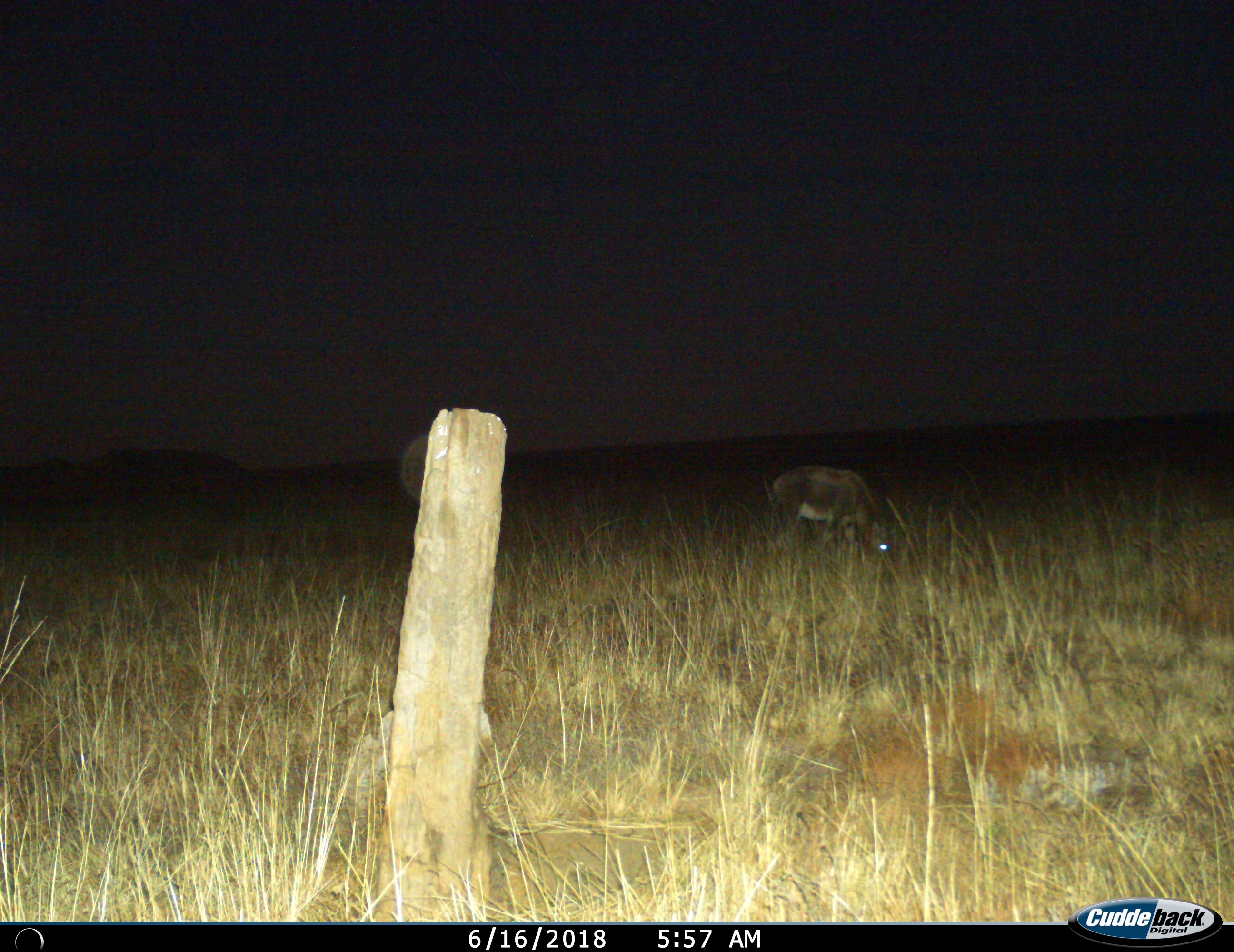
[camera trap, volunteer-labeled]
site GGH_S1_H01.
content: unidentified animal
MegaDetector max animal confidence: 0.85